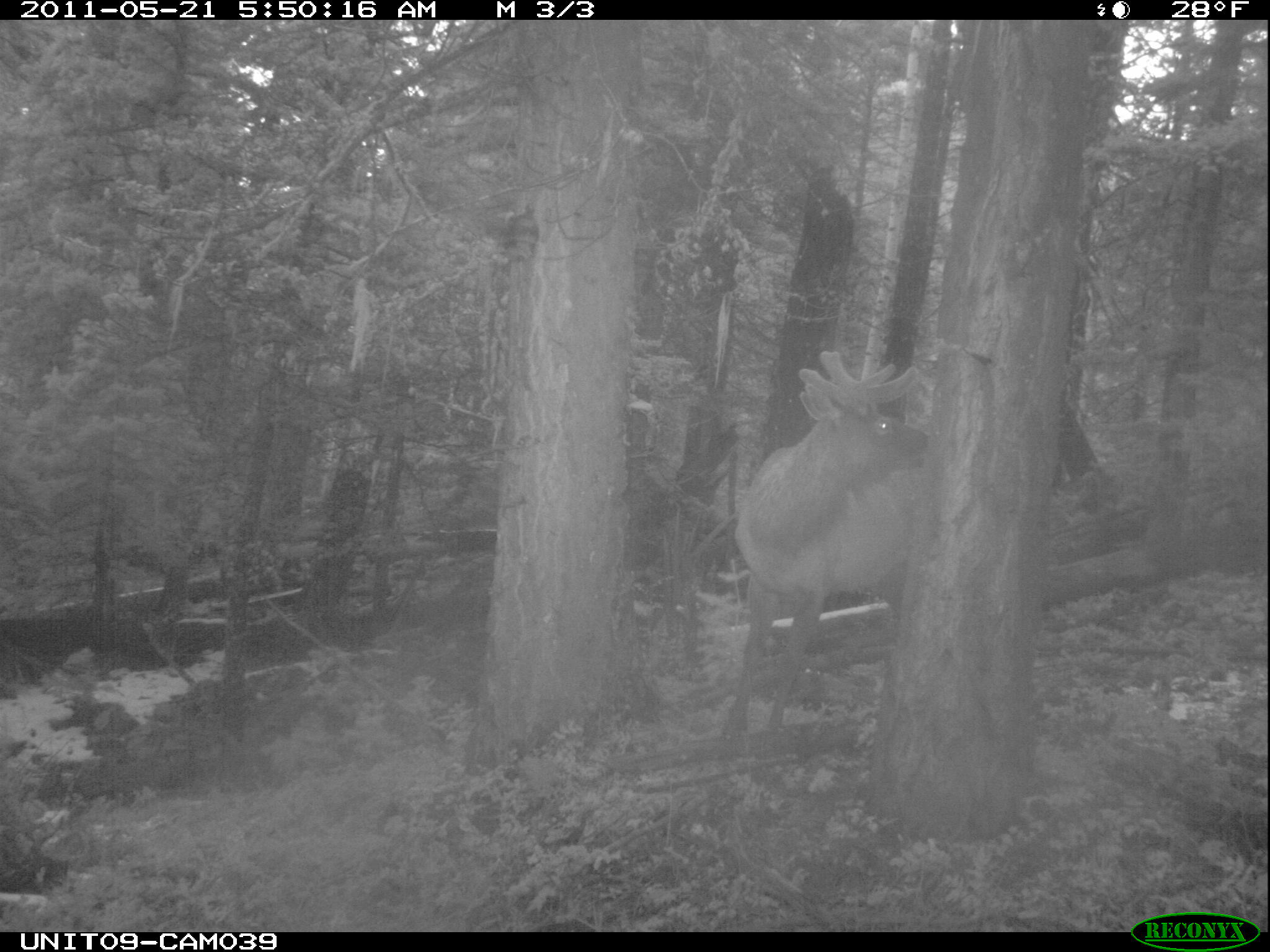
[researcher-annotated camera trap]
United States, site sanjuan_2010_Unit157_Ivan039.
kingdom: Animalia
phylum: Chordata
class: Mammalia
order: Artiodactyla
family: Cervidae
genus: Cervus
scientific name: Cervus elaphus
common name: red deer